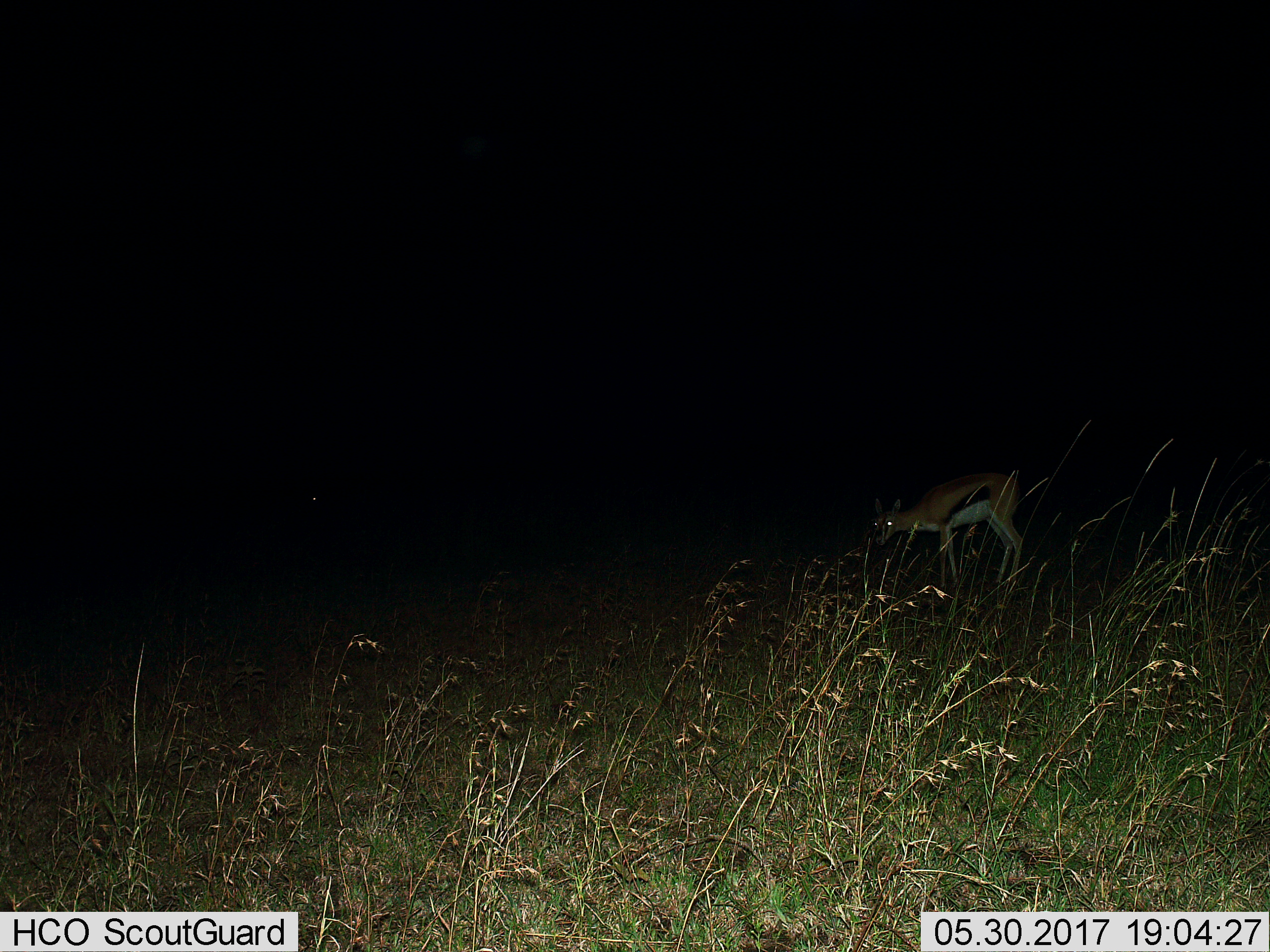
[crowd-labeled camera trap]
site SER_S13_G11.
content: unidentified animal